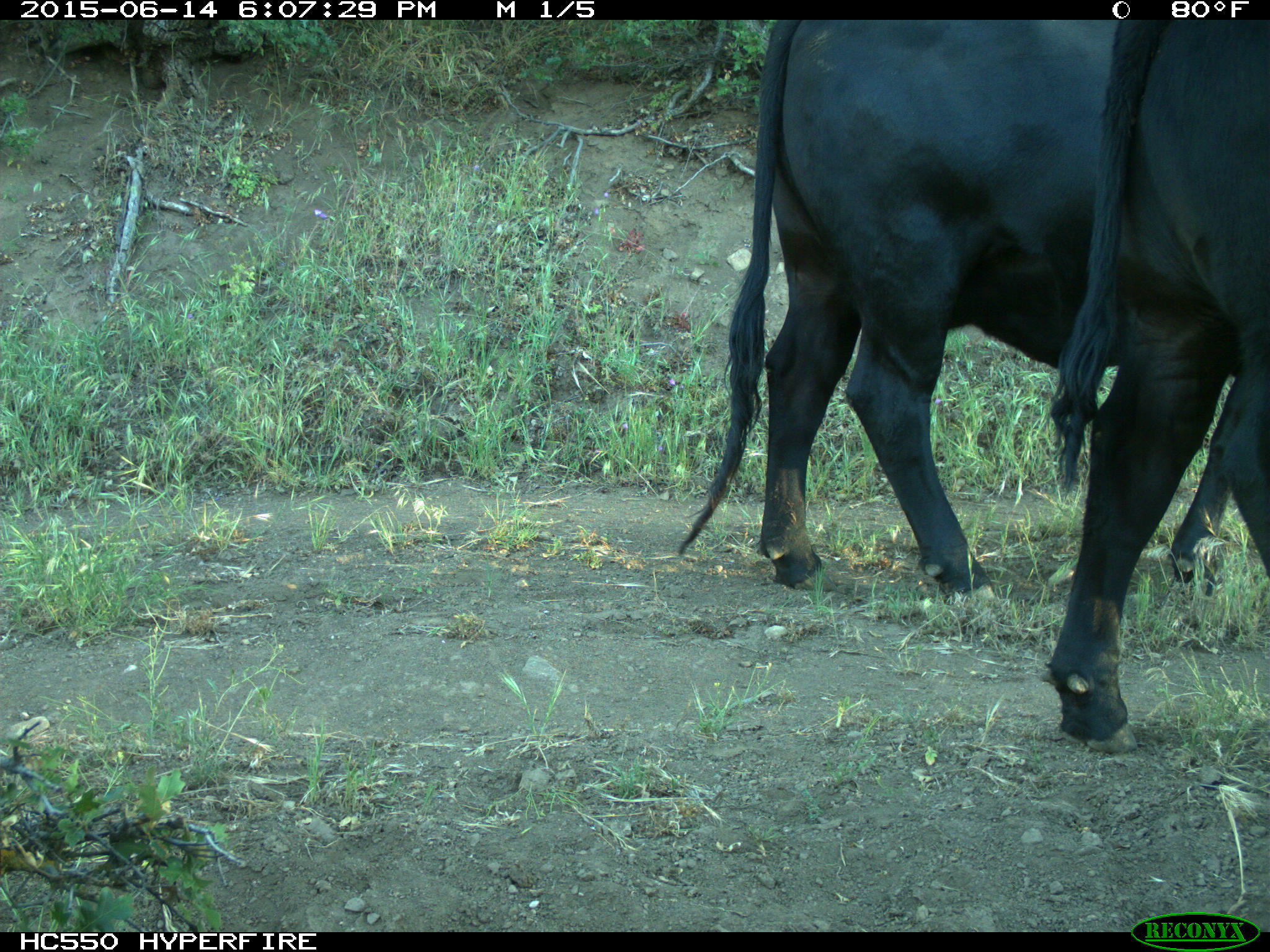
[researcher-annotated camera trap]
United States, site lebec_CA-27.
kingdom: Animalia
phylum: Chordata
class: Mammalia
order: Artiodactyla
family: Bovidae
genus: Bos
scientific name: Bos taurus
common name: domestic cow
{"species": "Bos taurus (domestic cow)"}